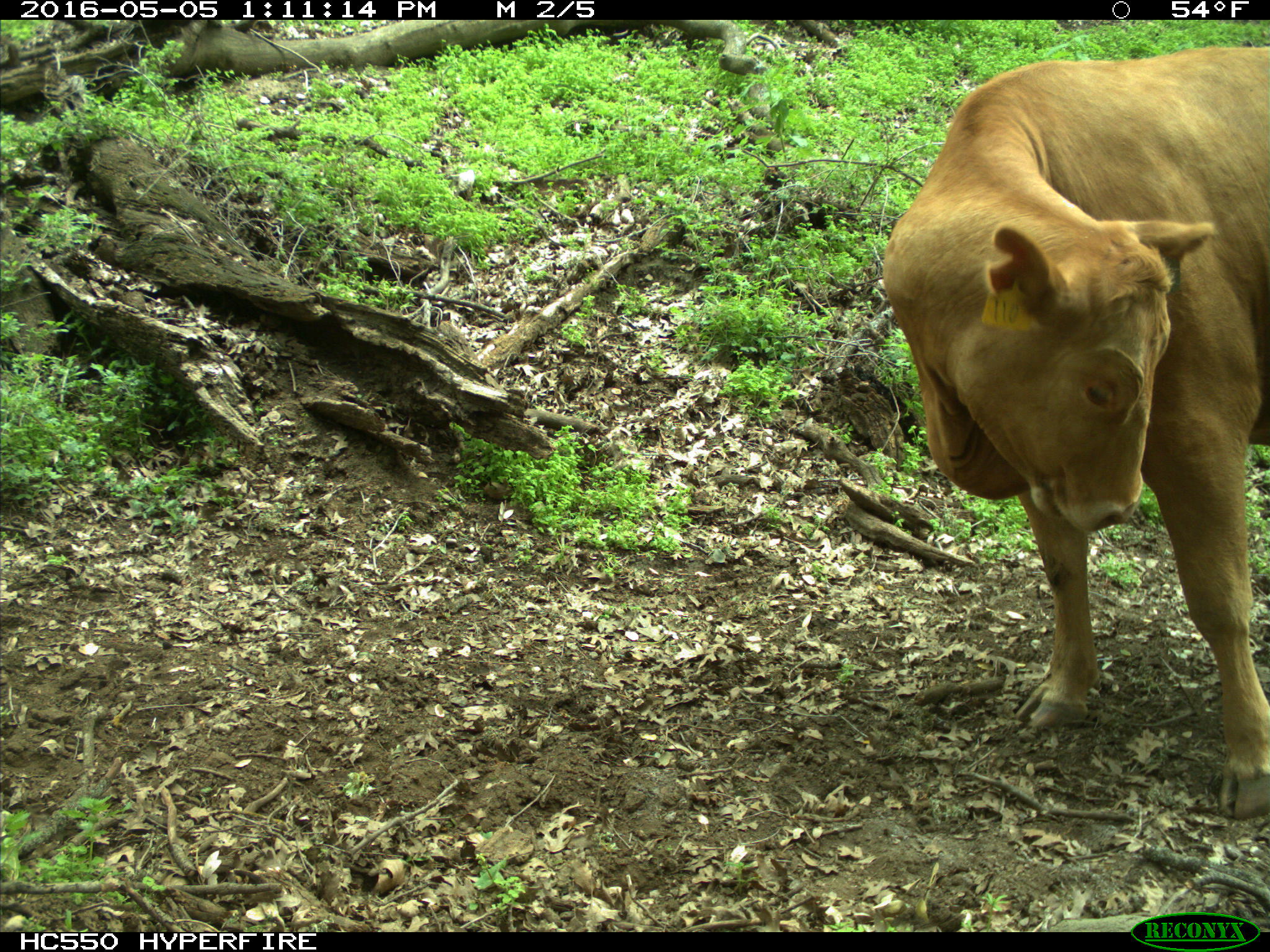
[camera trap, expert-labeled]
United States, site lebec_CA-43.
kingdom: Animalia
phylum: Chordata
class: Mammalia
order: Artiodactyla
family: Bovidae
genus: Bos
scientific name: Bos taurus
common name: domestic cow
Bos taurus (domestic cow).